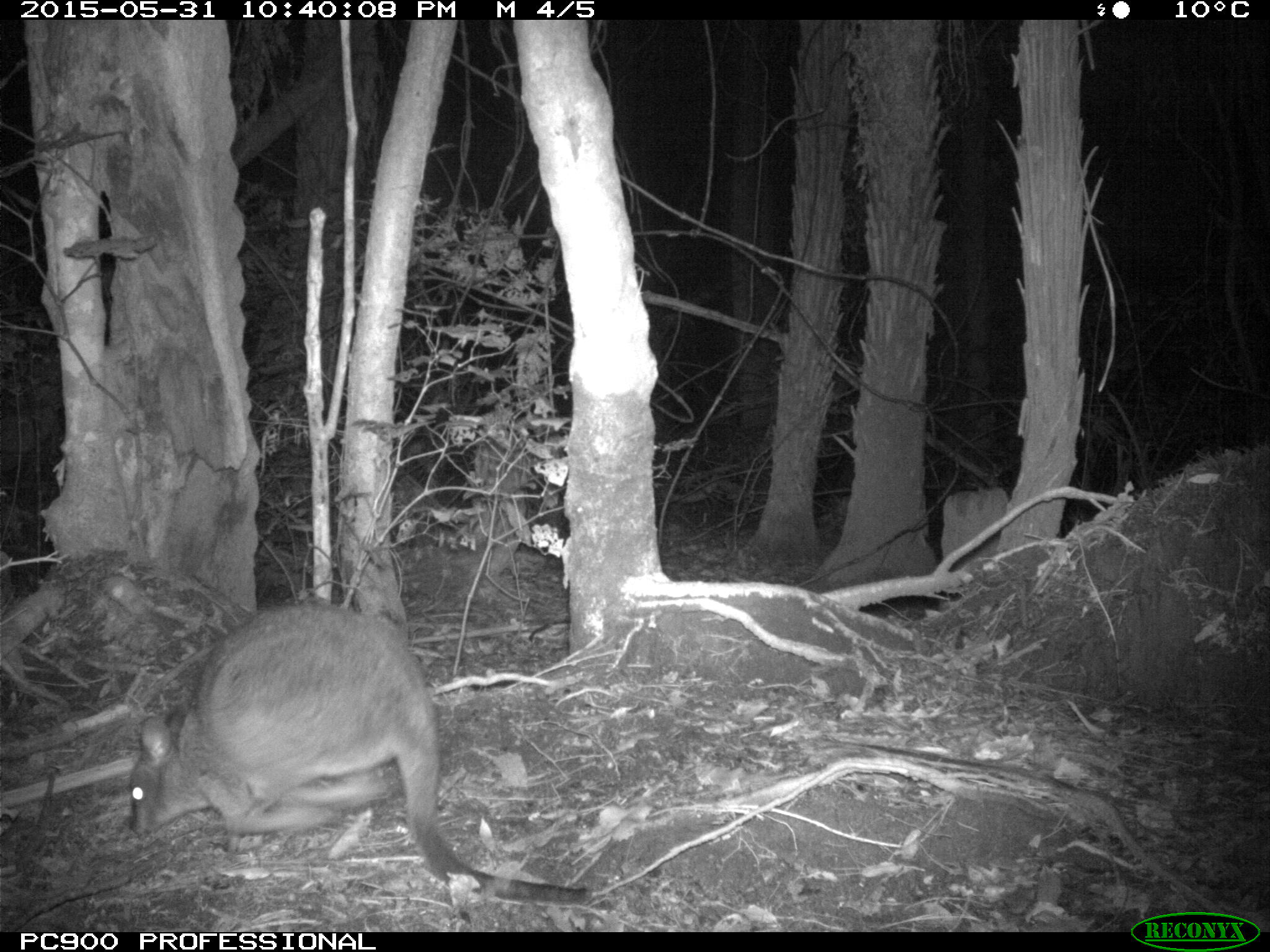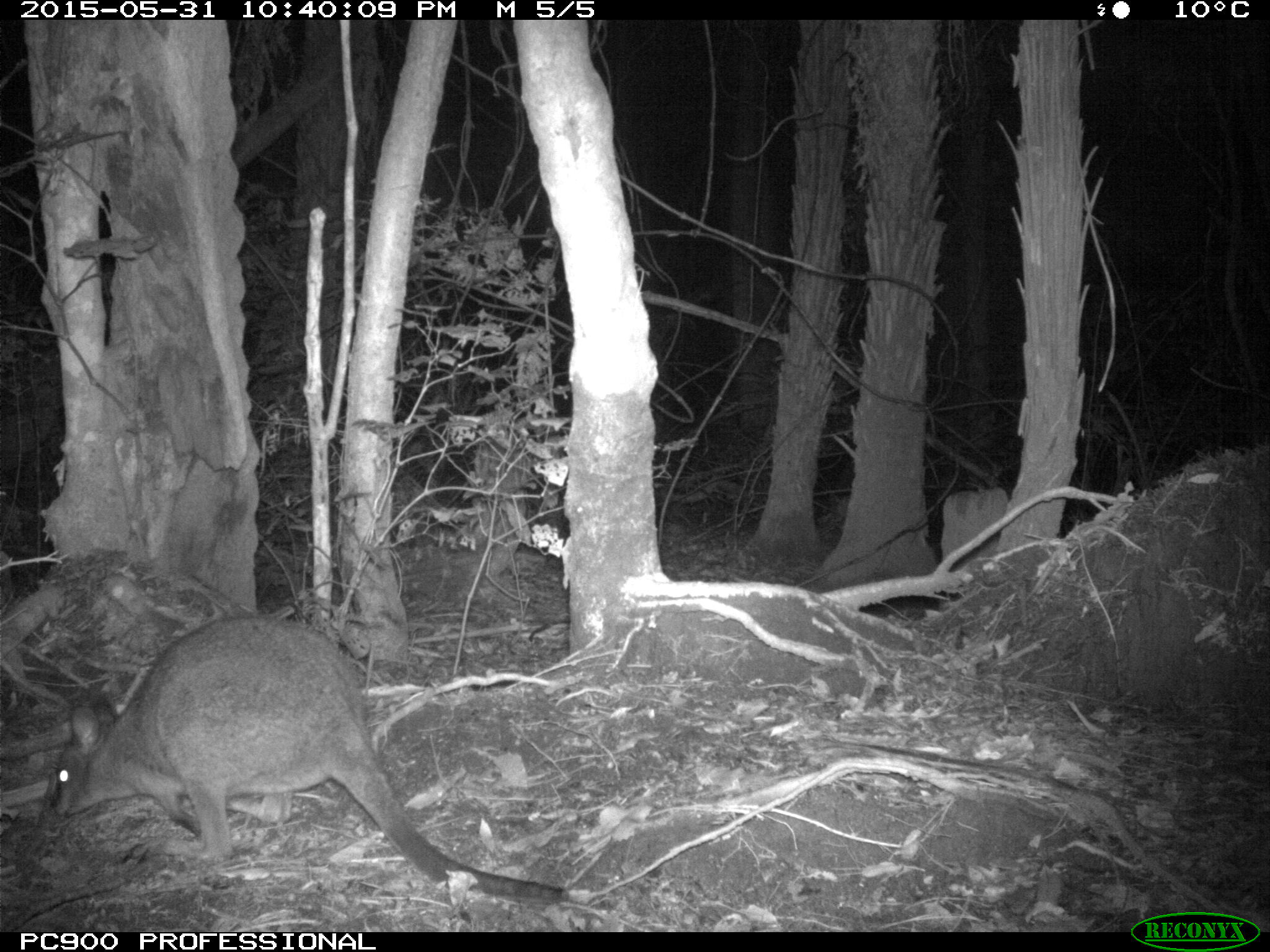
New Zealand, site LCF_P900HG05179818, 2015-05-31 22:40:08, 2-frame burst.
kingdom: Animalia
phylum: Chordata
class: Mammalia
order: Diprotodontia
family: Macropodidae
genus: Notamacropus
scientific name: Notamacropus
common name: wallaby